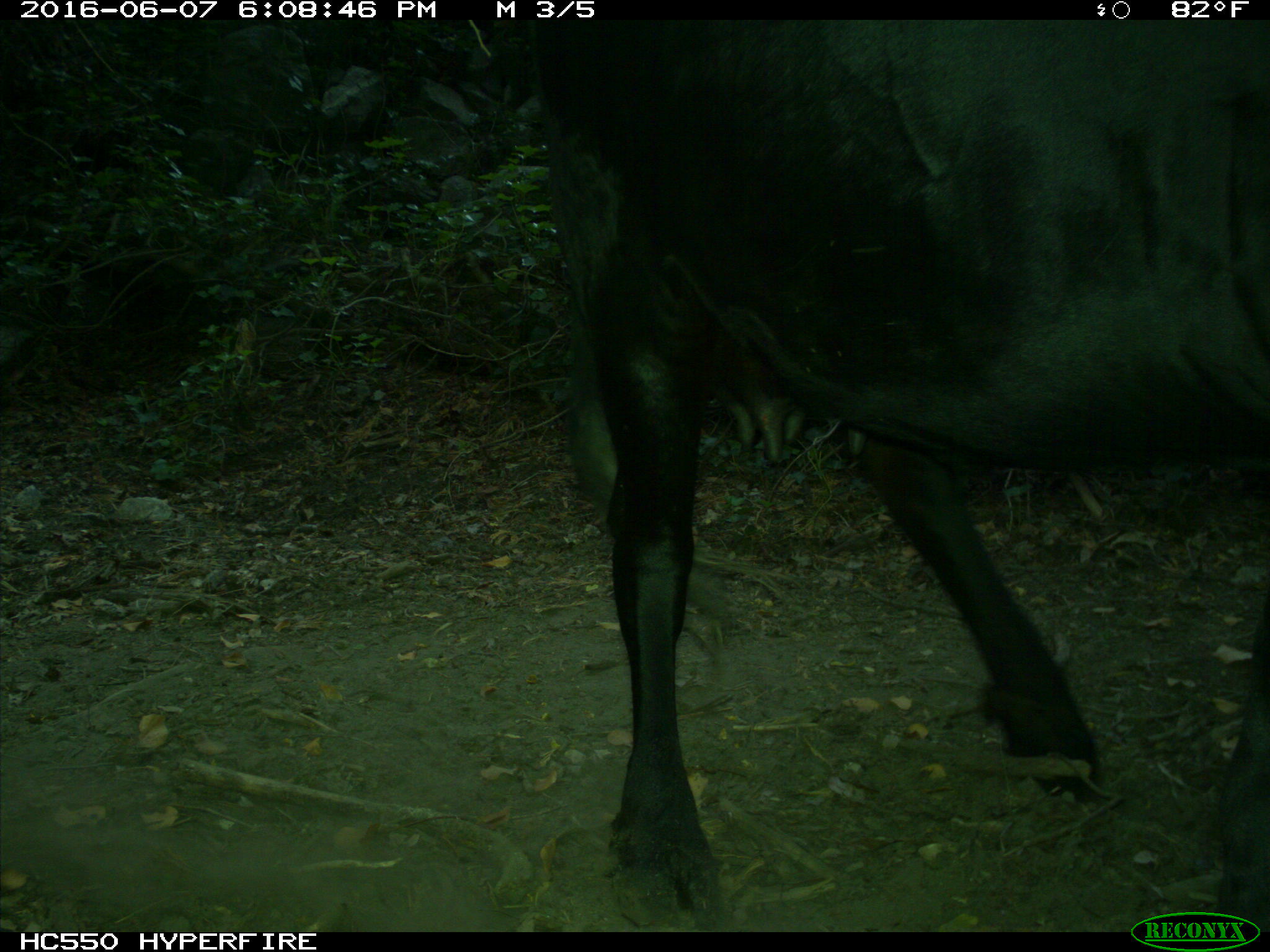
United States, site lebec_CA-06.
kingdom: Animalia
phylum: Chordata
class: Mammalia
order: Artiodactyla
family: Bovidae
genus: Bos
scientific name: Bos taurus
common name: domestic cow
Bos taurus (domestic cow).